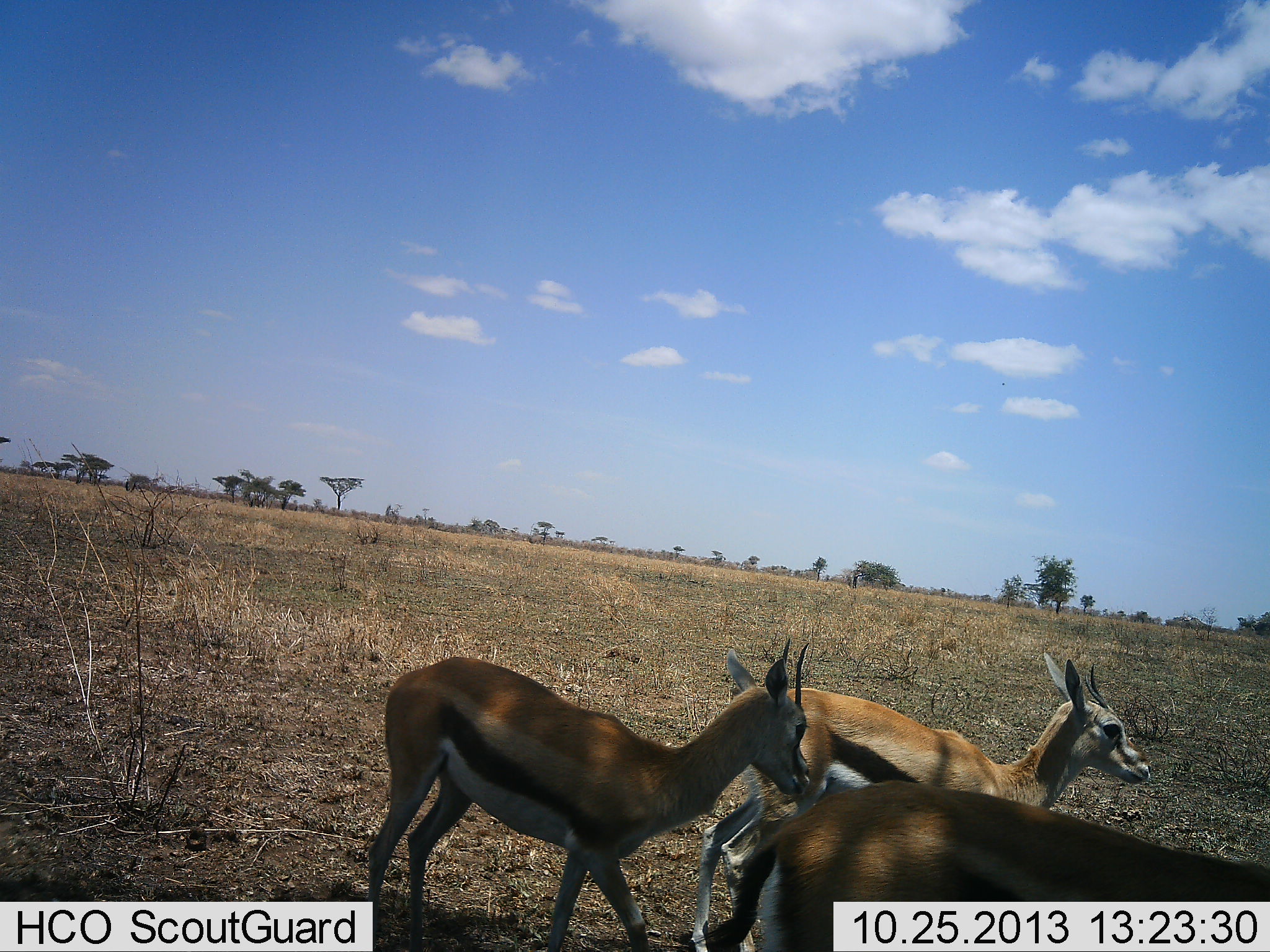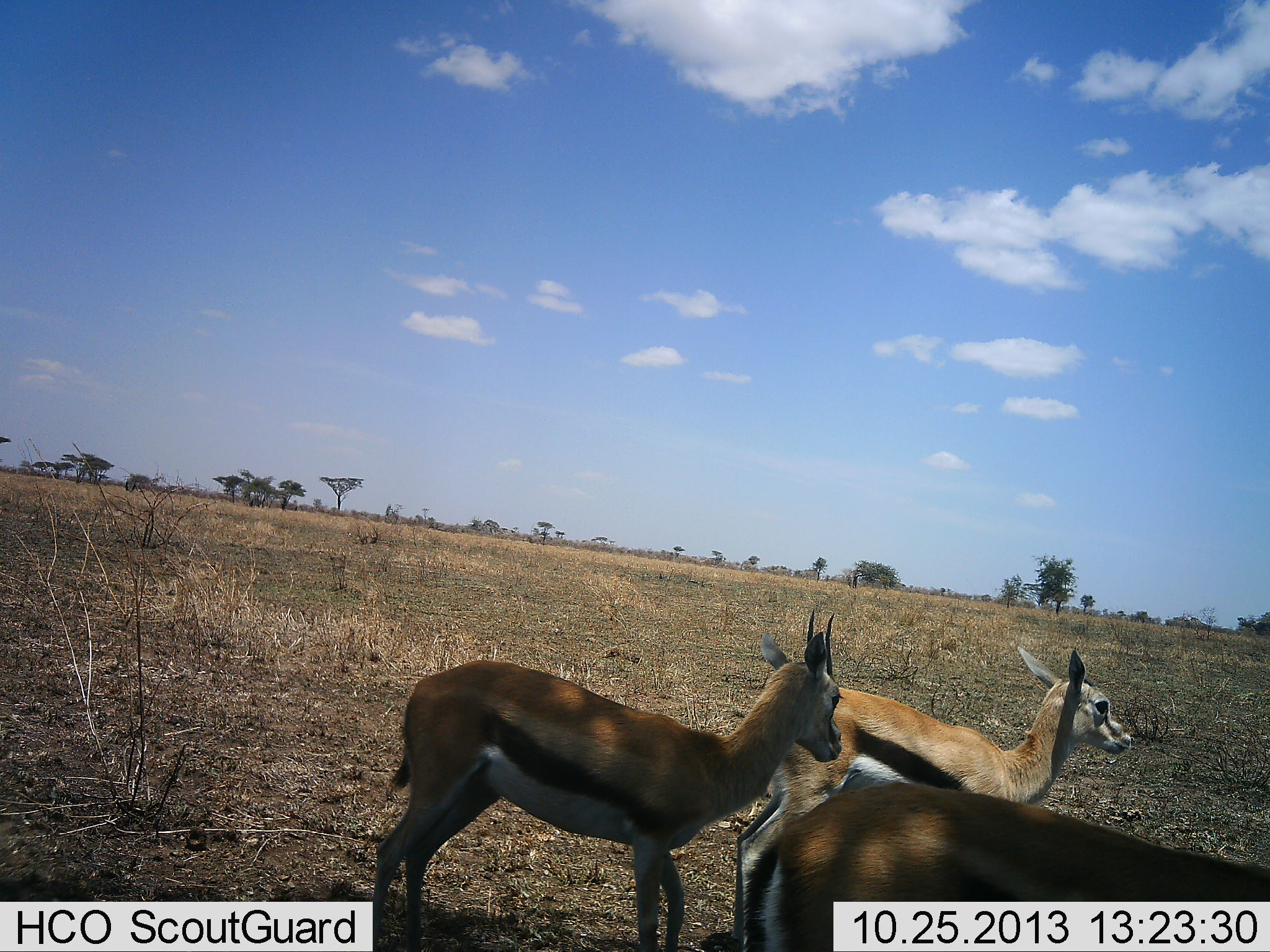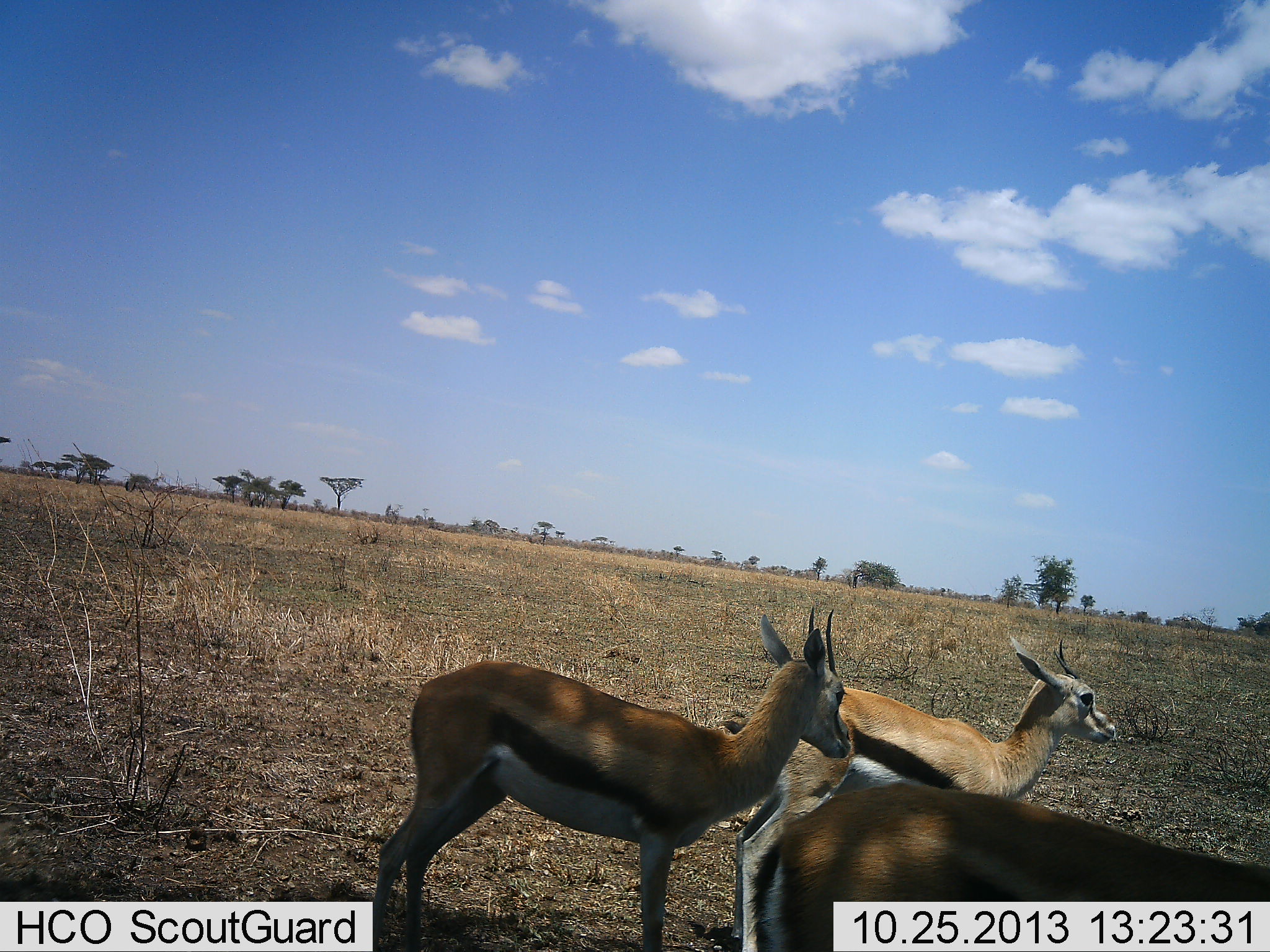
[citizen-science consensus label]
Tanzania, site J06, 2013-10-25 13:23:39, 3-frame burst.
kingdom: Animalia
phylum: Chordata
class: Mammalia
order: Artiodactyla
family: Bovidae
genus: Eudorcas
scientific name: Eudorcas thomsonii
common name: thomson's gazelle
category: gazellethomsons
Gazellethomsons (thomson's gazelle) (Eudorcas thomsonii), count 3. Behavior (volunteer vote fractions): standing 90%, resting 0%, moving 30%, interacting 0%. Young present (vote fraction): 0%. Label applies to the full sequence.